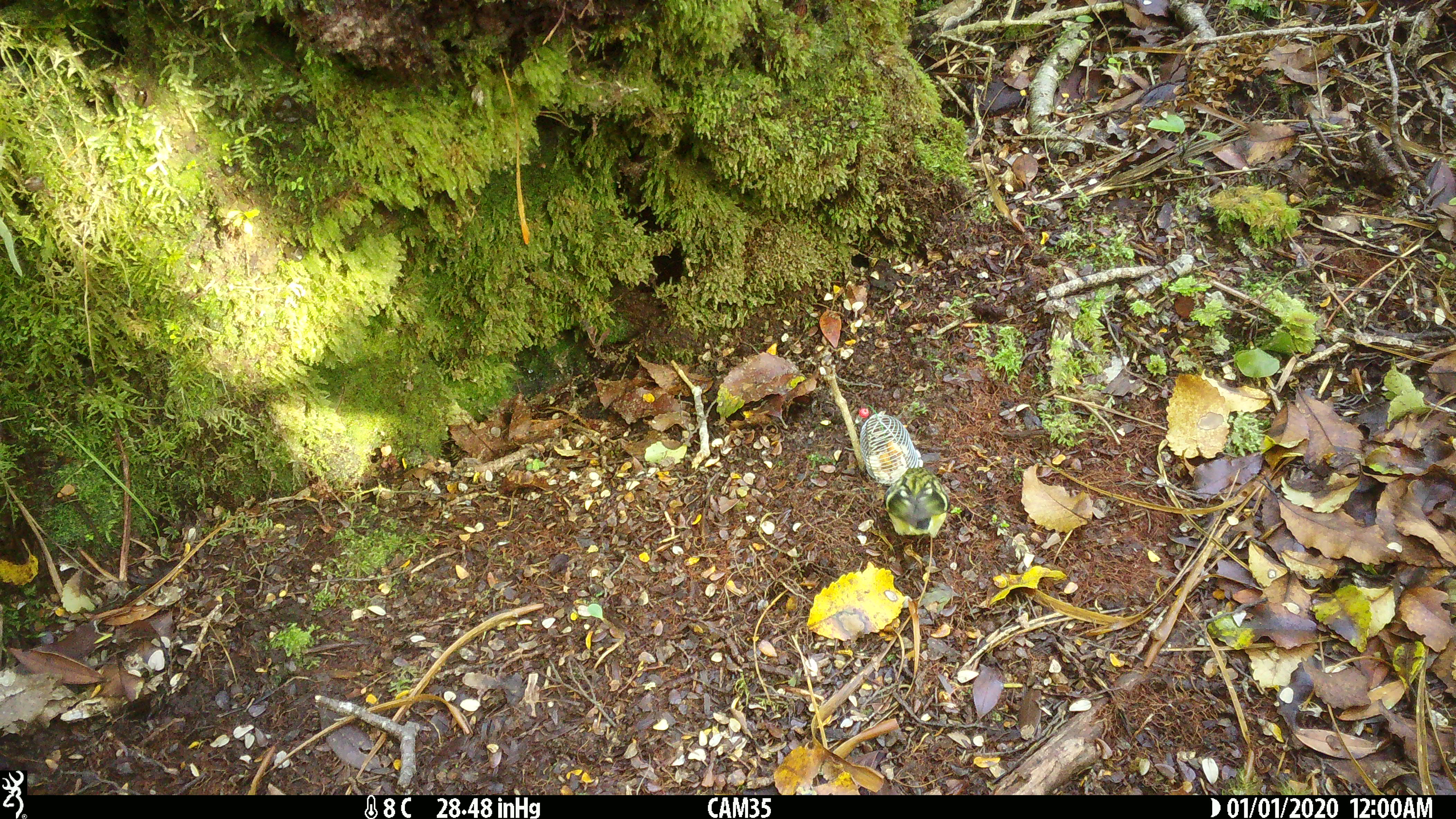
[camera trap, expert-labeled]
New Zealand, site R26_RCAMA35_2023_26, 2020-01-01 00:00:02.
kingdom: Animalia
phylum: Chordata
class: Aves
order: Passeriformes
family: Acanthisittidae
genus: Acanthisitta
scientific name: Acanthisitta chloris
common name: rifleman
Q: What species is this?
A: Rifleman (Acanthisitta chloris).